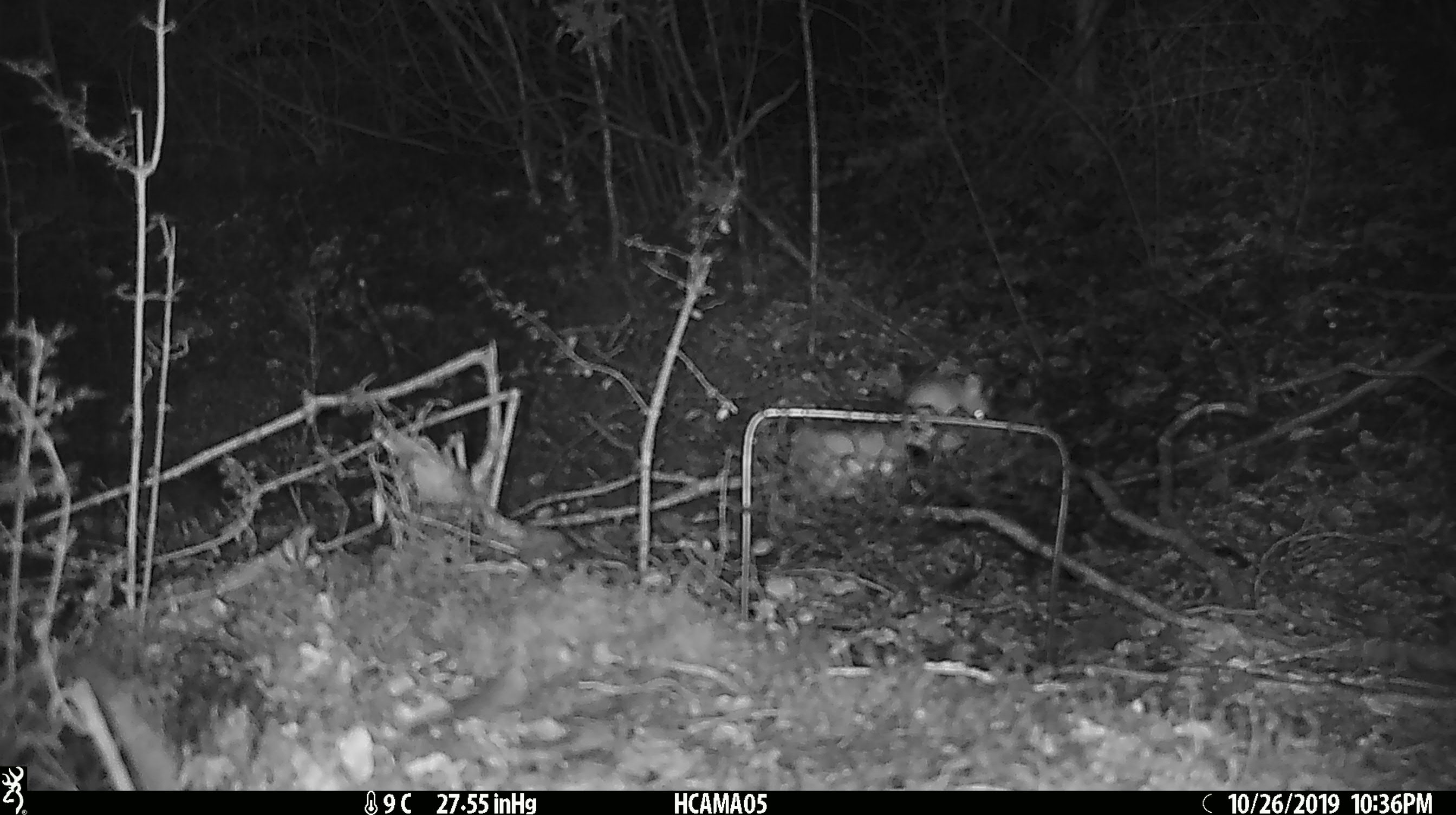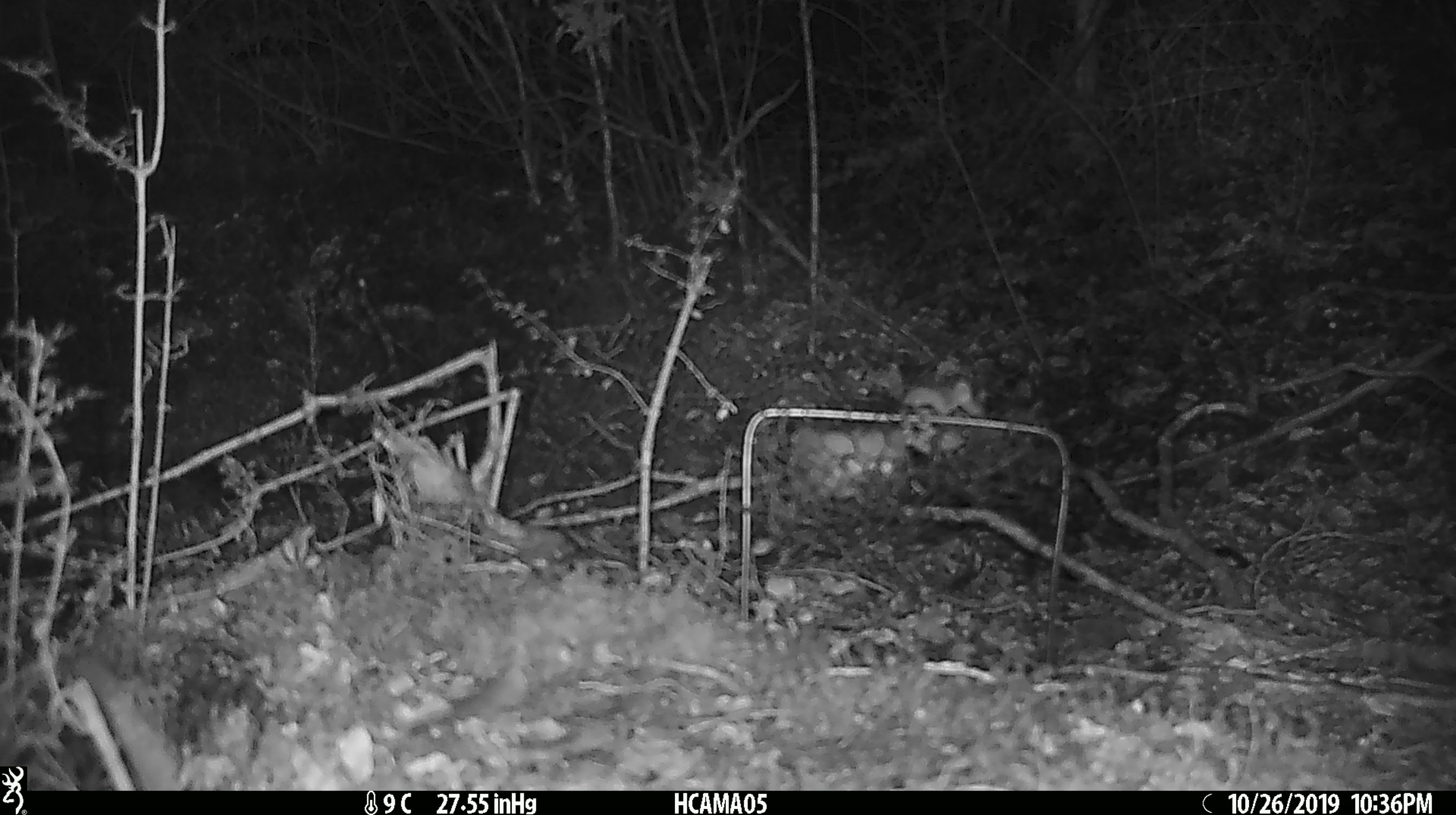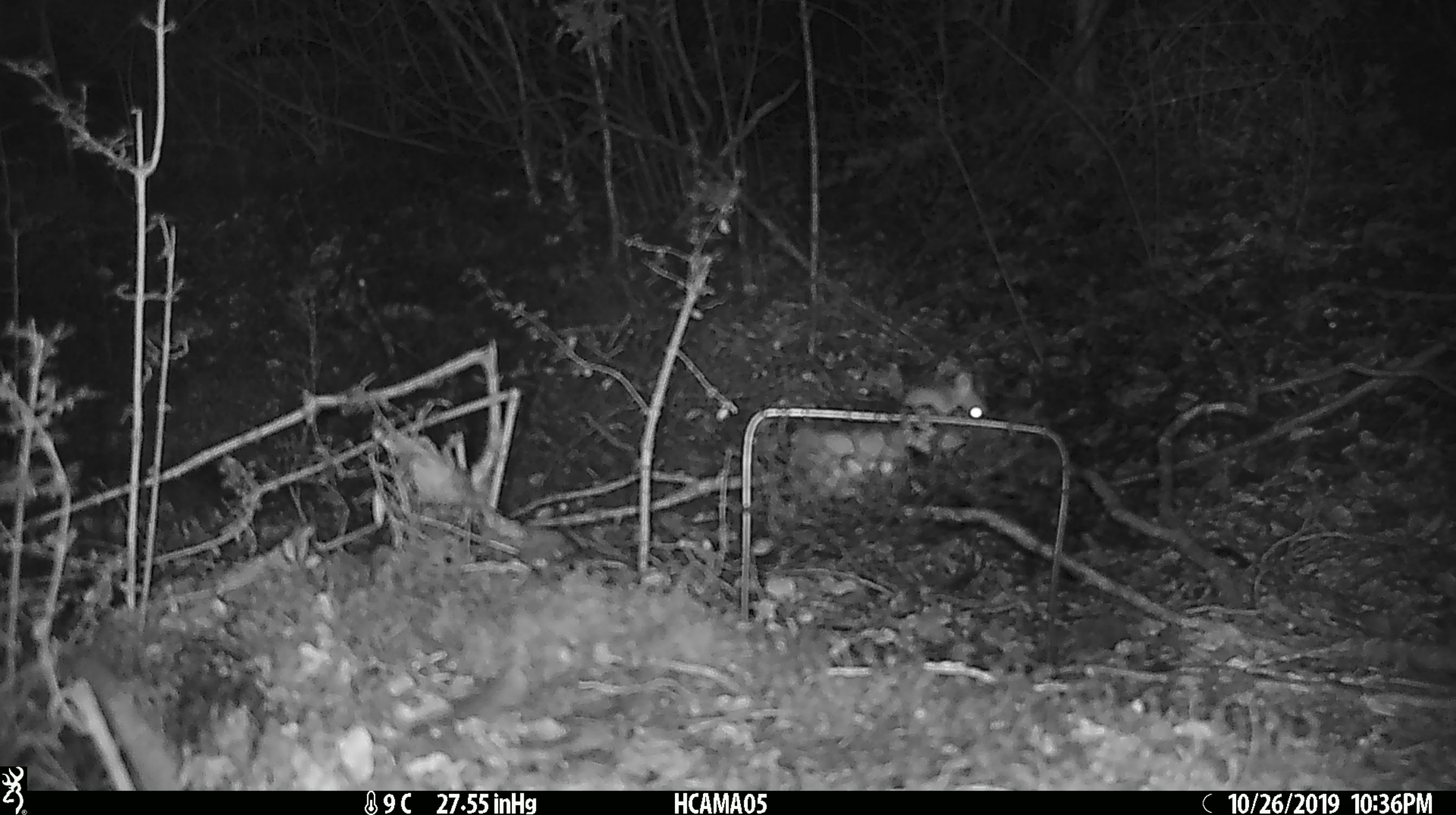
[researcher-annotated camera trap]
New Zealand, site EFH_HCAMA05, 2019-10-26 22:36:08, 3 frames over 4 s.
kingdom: Animalia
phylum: Chordata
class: Mammalia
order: Rodentia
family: Muridae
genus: Mus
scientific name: Mus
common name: mouse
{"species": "mouse (Mus)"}